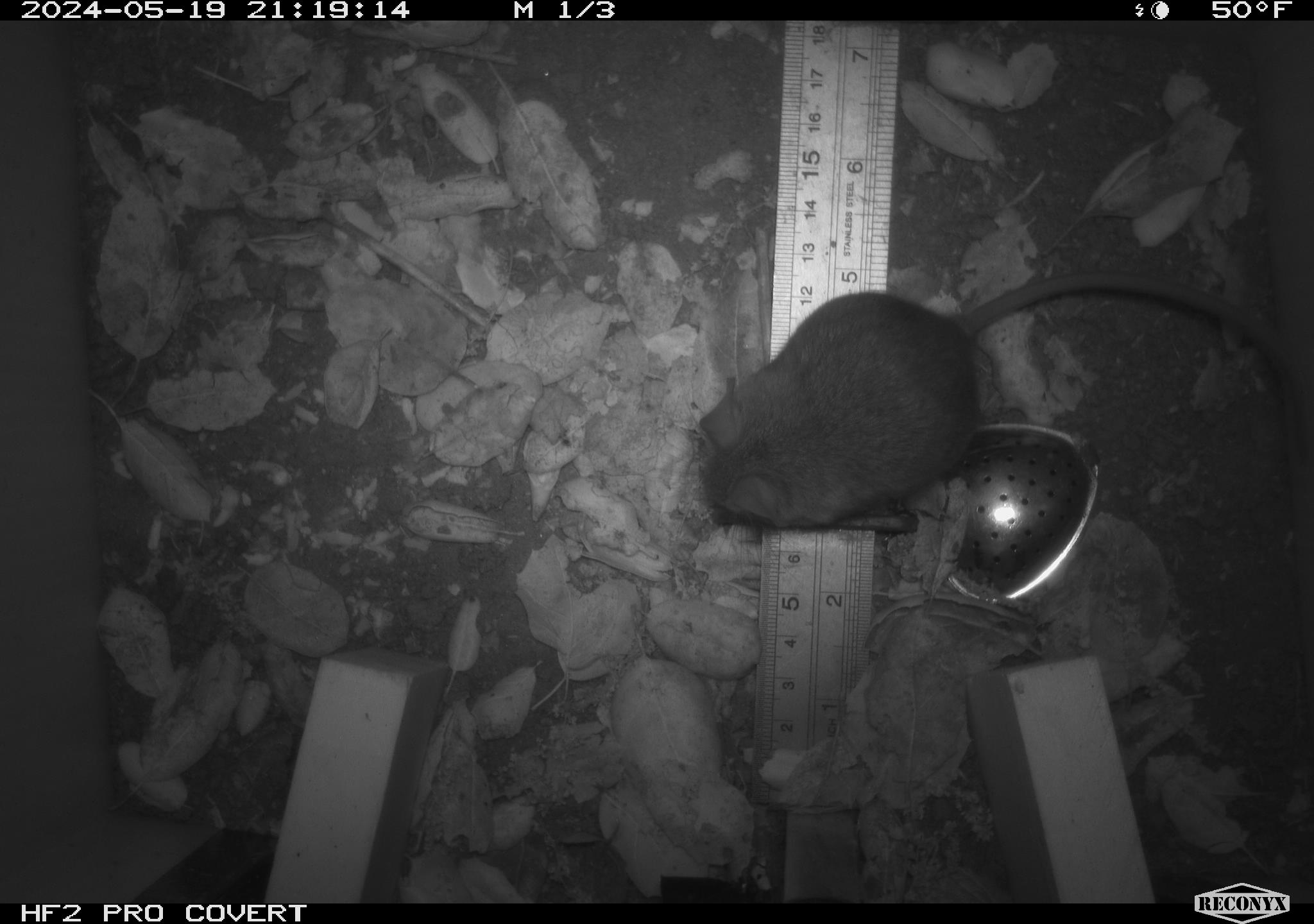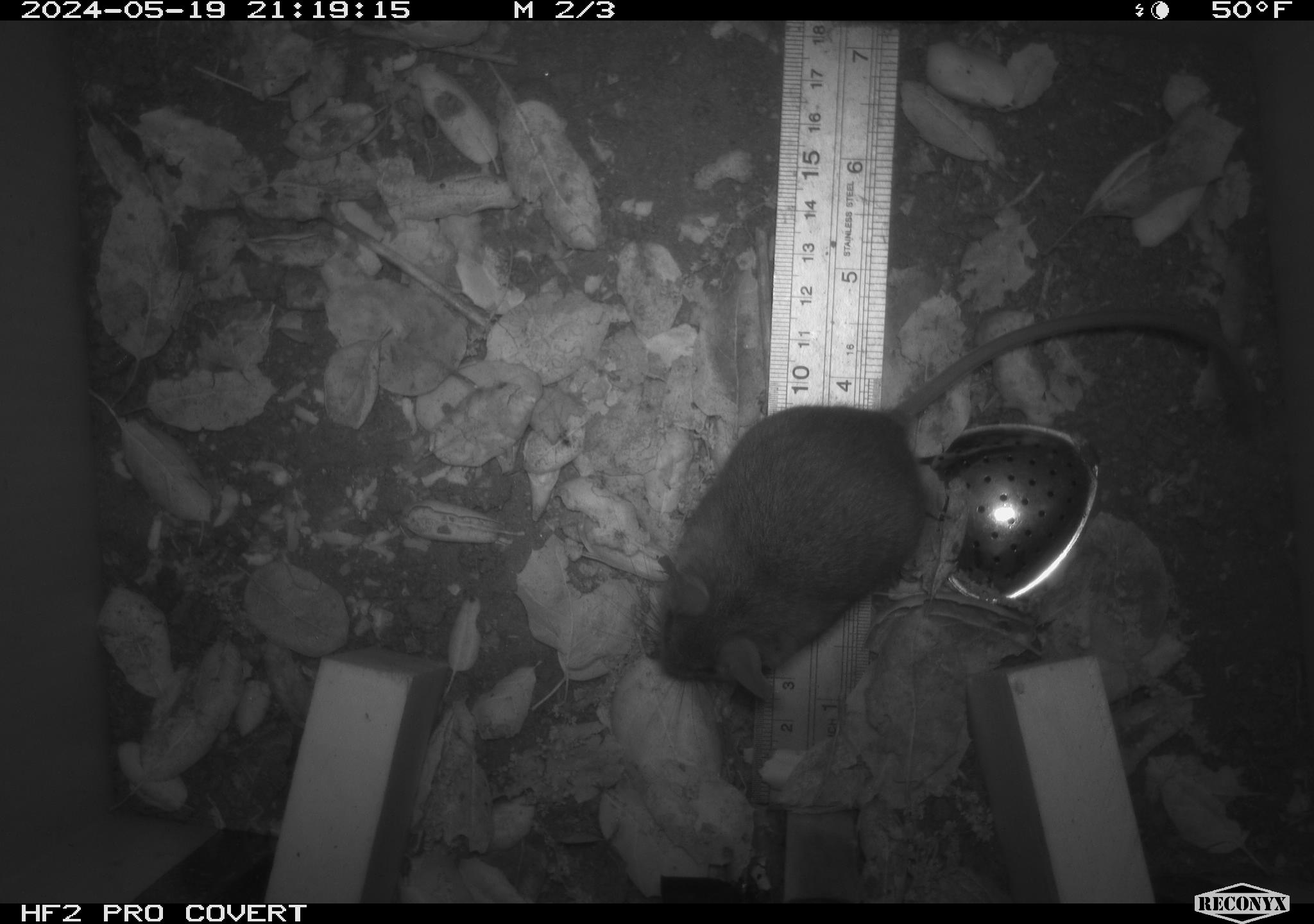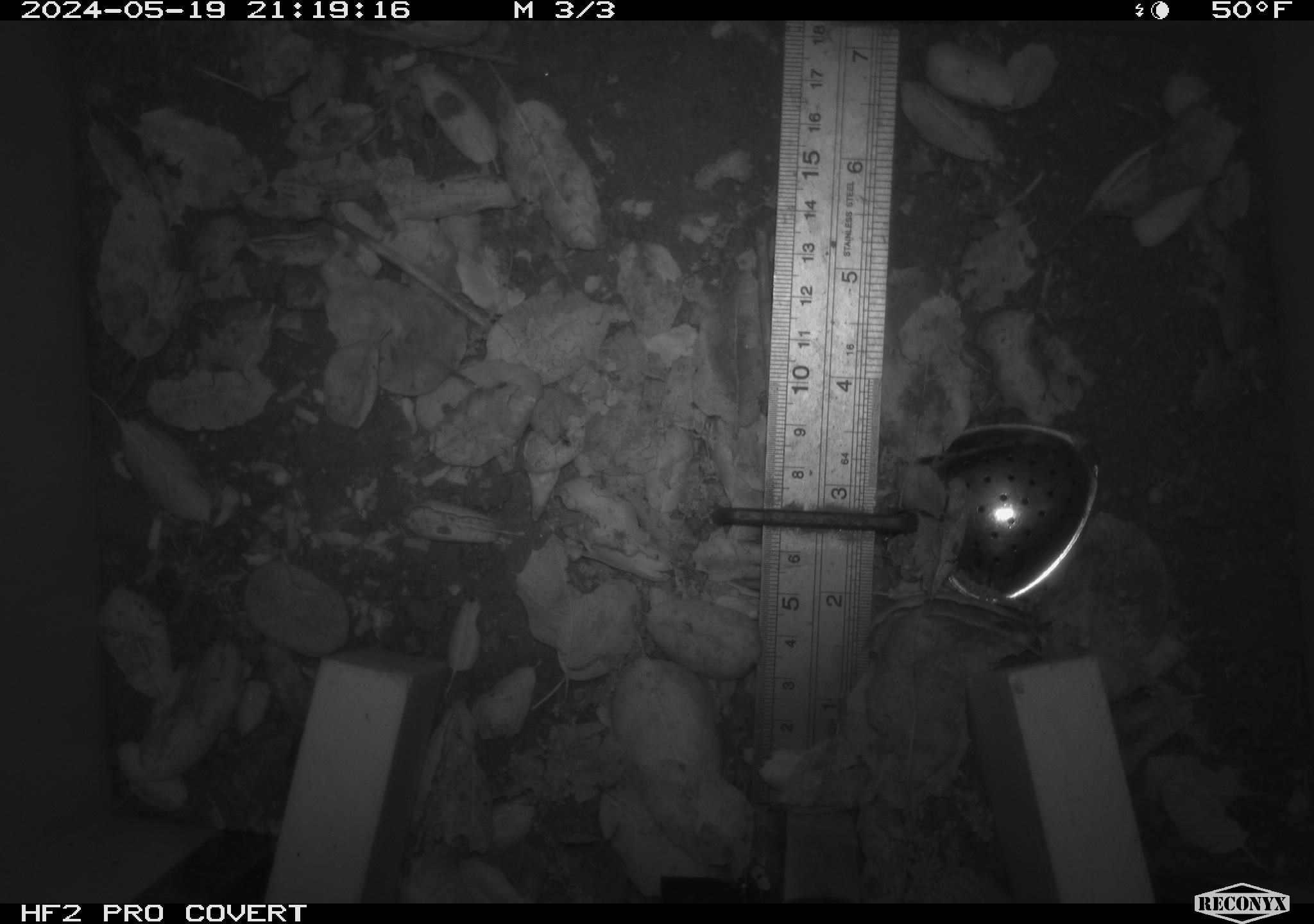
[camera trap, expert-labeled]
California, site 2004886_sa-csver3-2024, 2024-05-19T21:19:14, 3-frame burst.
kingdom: Animalia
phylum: Chordata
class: Mammalia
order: Rodentia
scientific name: Rodentia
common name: rodent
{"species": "rodent (Rodentia)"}